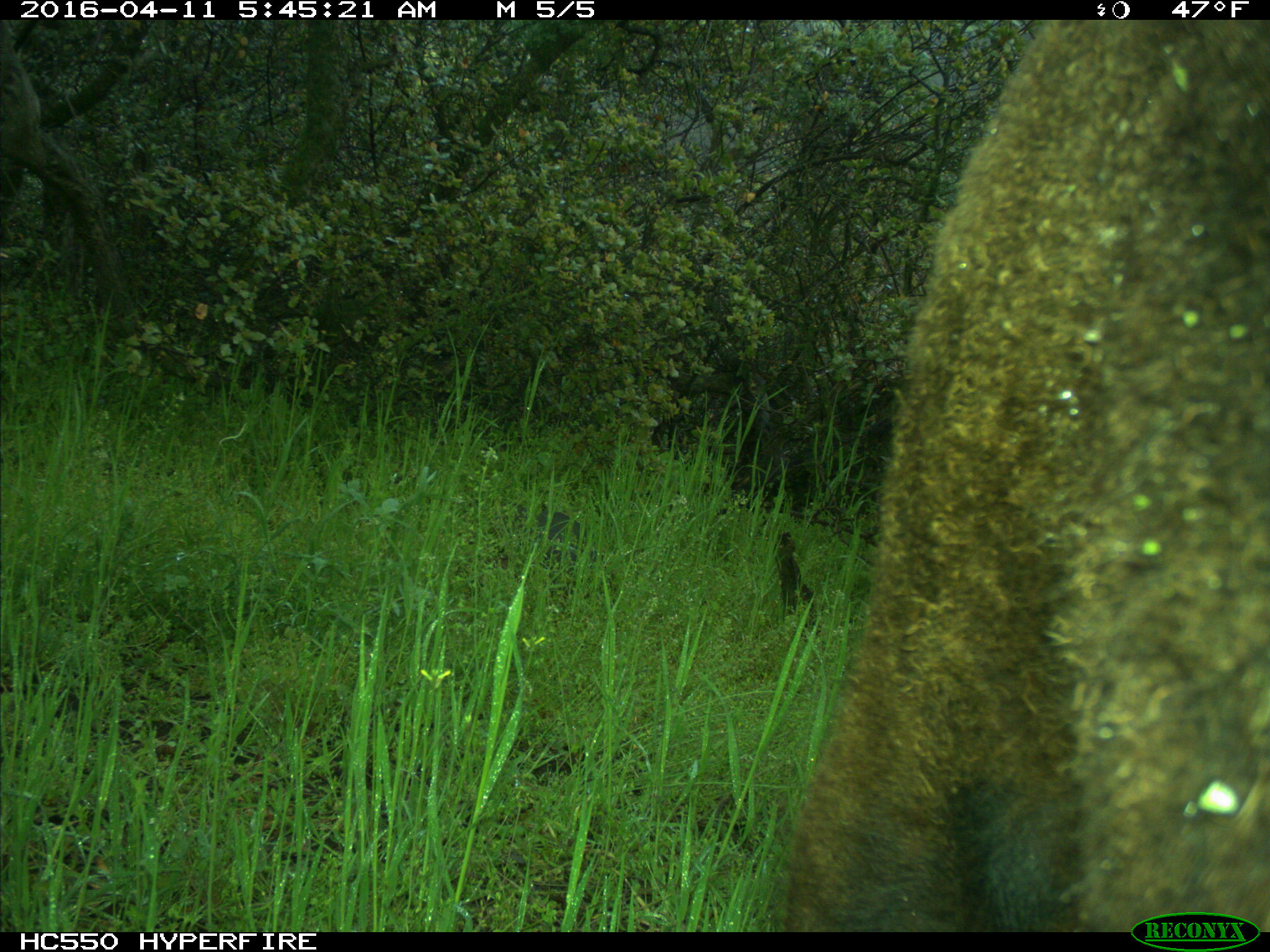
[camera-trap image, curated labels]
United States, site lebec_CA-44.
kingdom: Animalia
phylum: Chordata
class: Mammalia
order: Artiodactyla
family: Bovidae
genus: Bos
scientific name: Bos taurus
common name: domestic cow